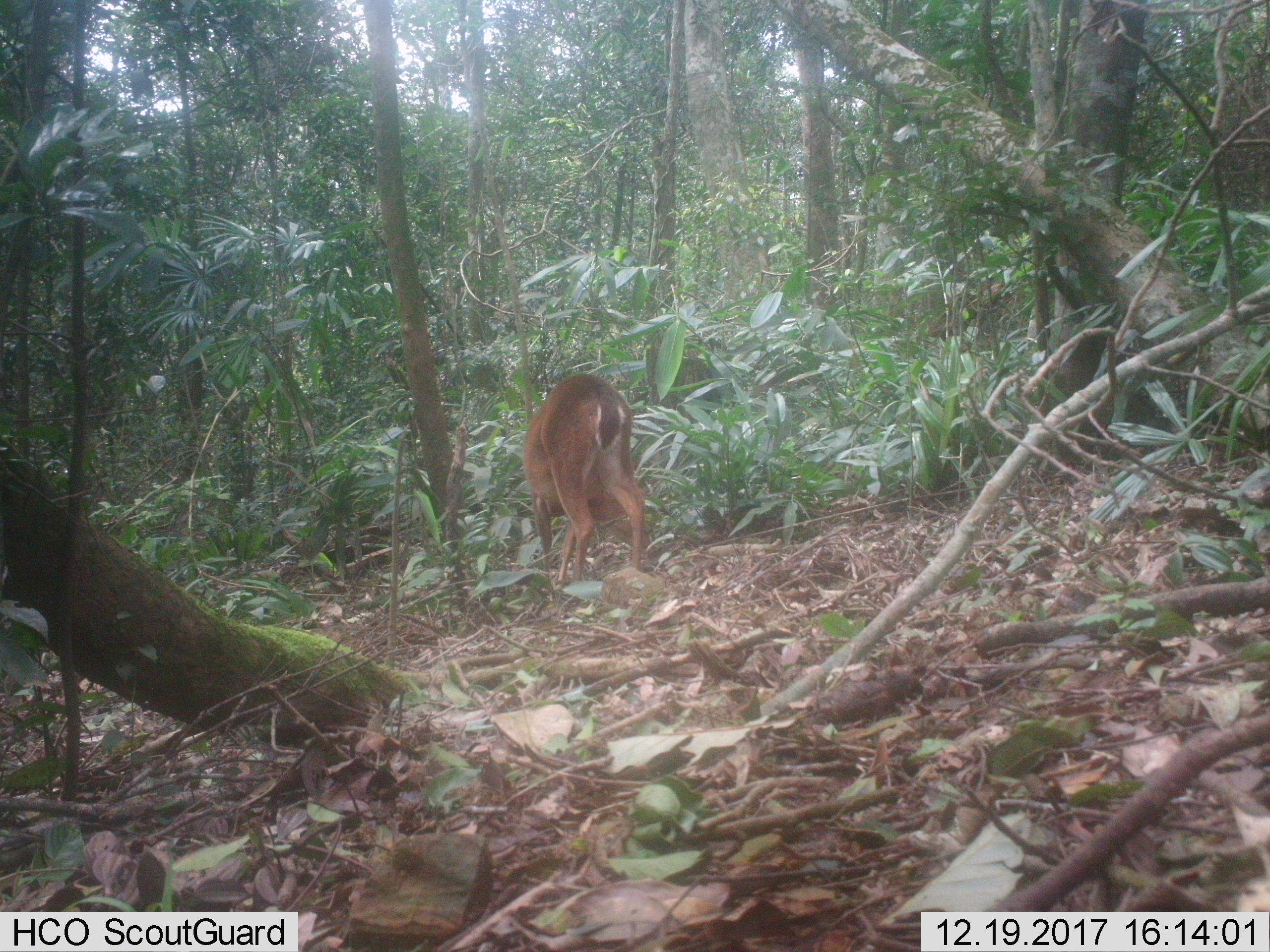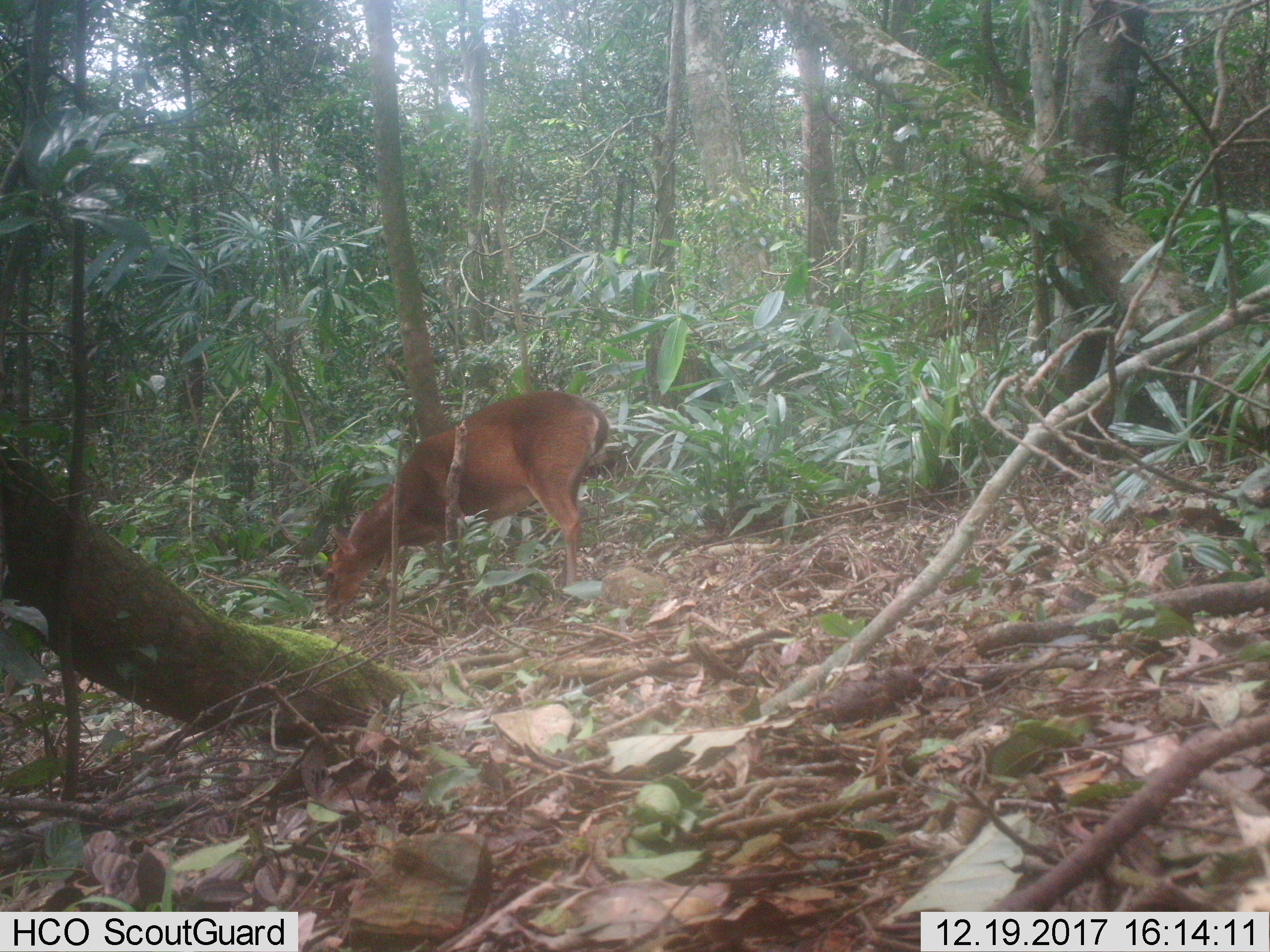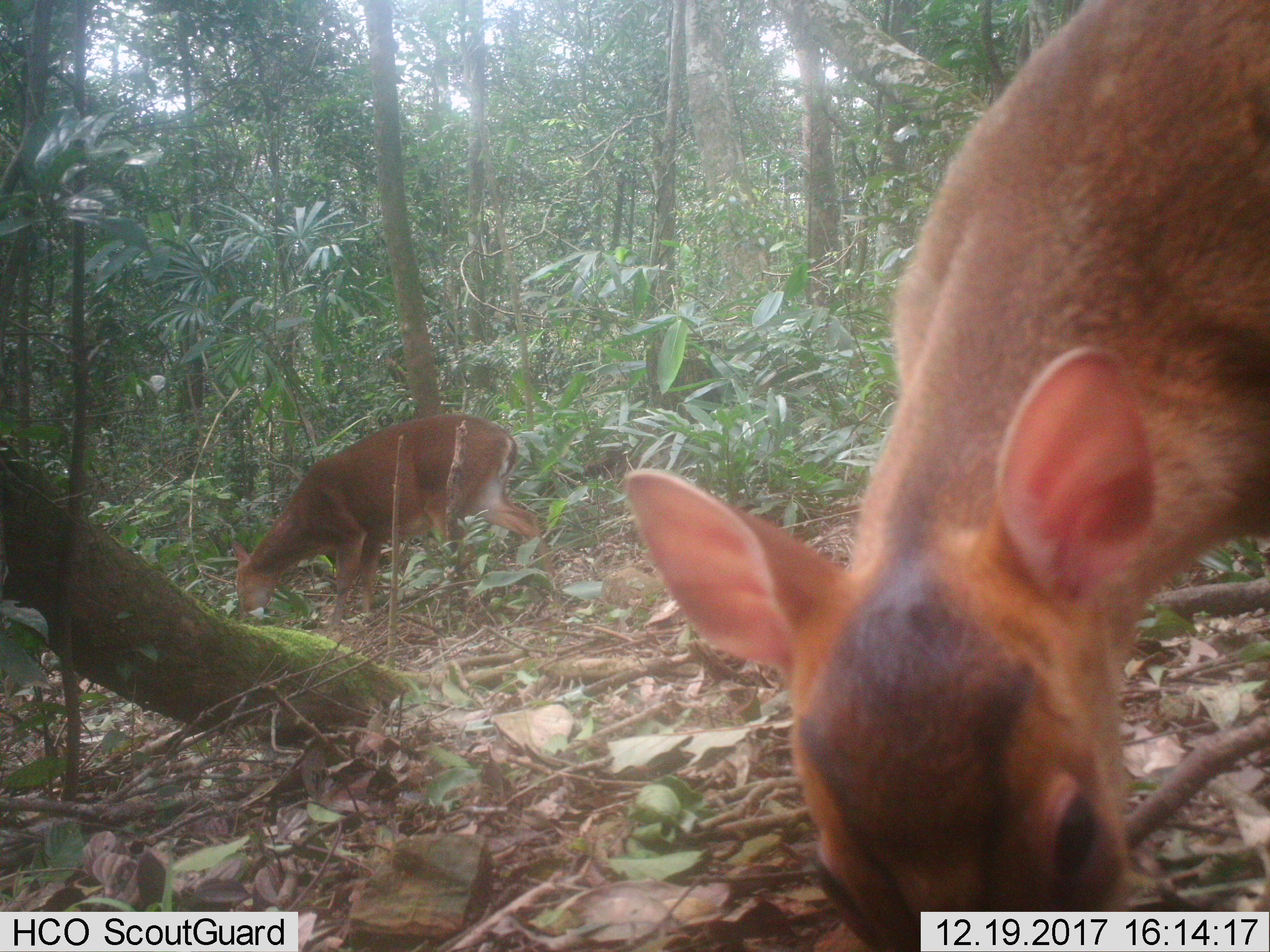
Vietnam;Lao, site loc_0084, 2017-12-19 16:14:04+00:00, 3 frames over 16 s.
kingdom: Animalia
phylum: Chordata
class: Mammalia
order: Artiodactyla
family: Cervidae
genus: Muntiacus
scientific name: Muntiacus vuquangensis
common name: large-antlered muntjac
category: large antlered muntjac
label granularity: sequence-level